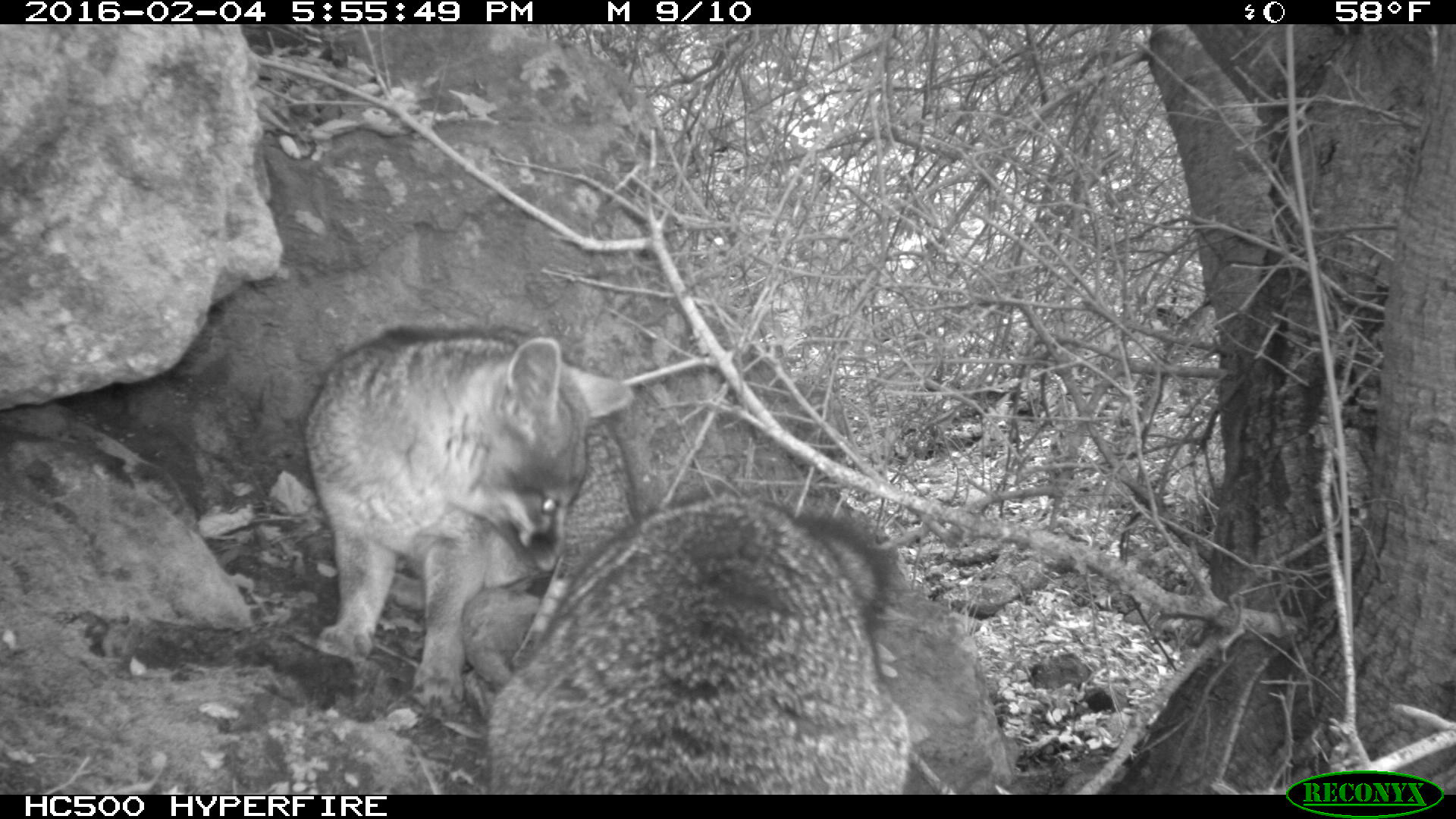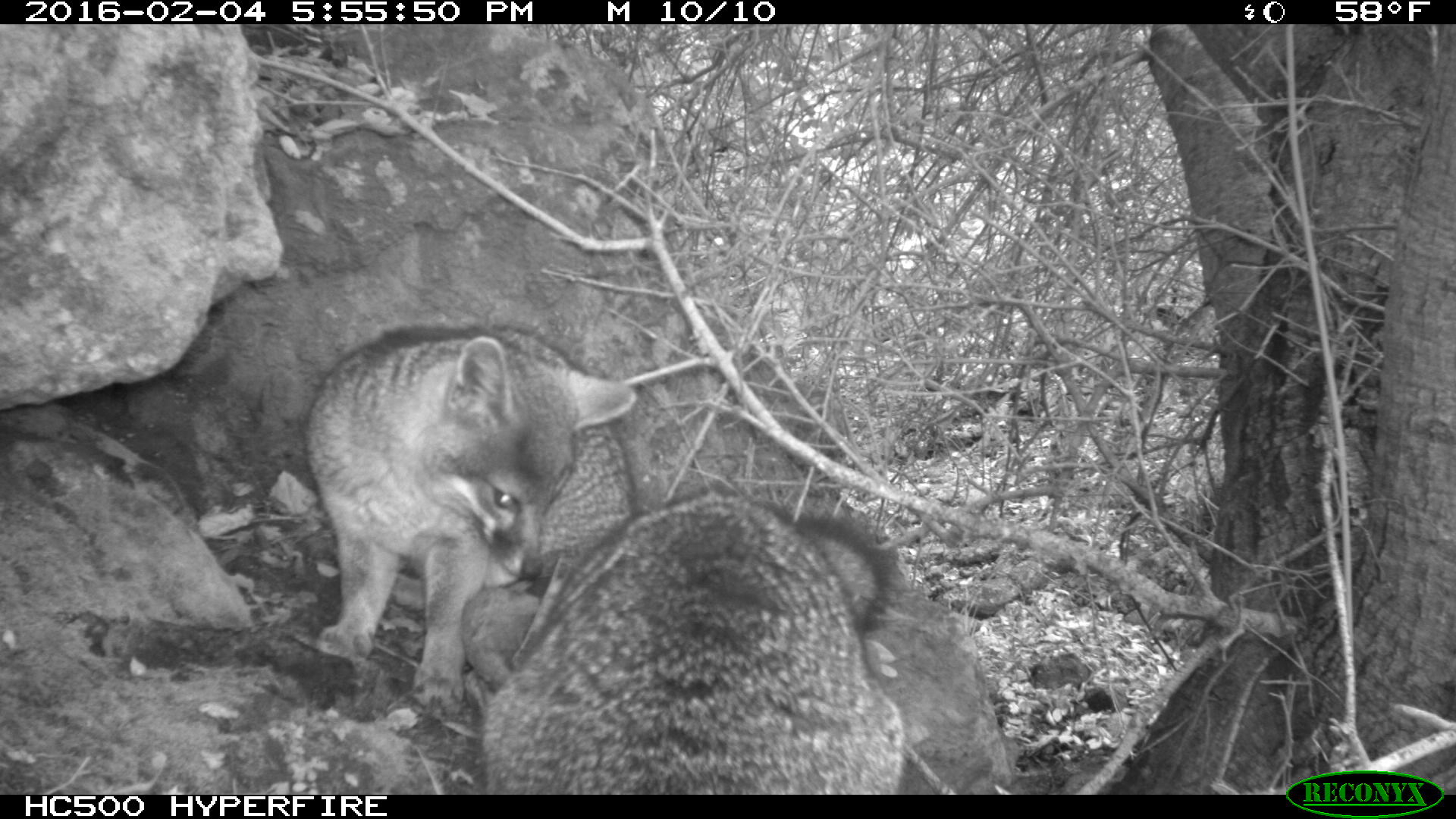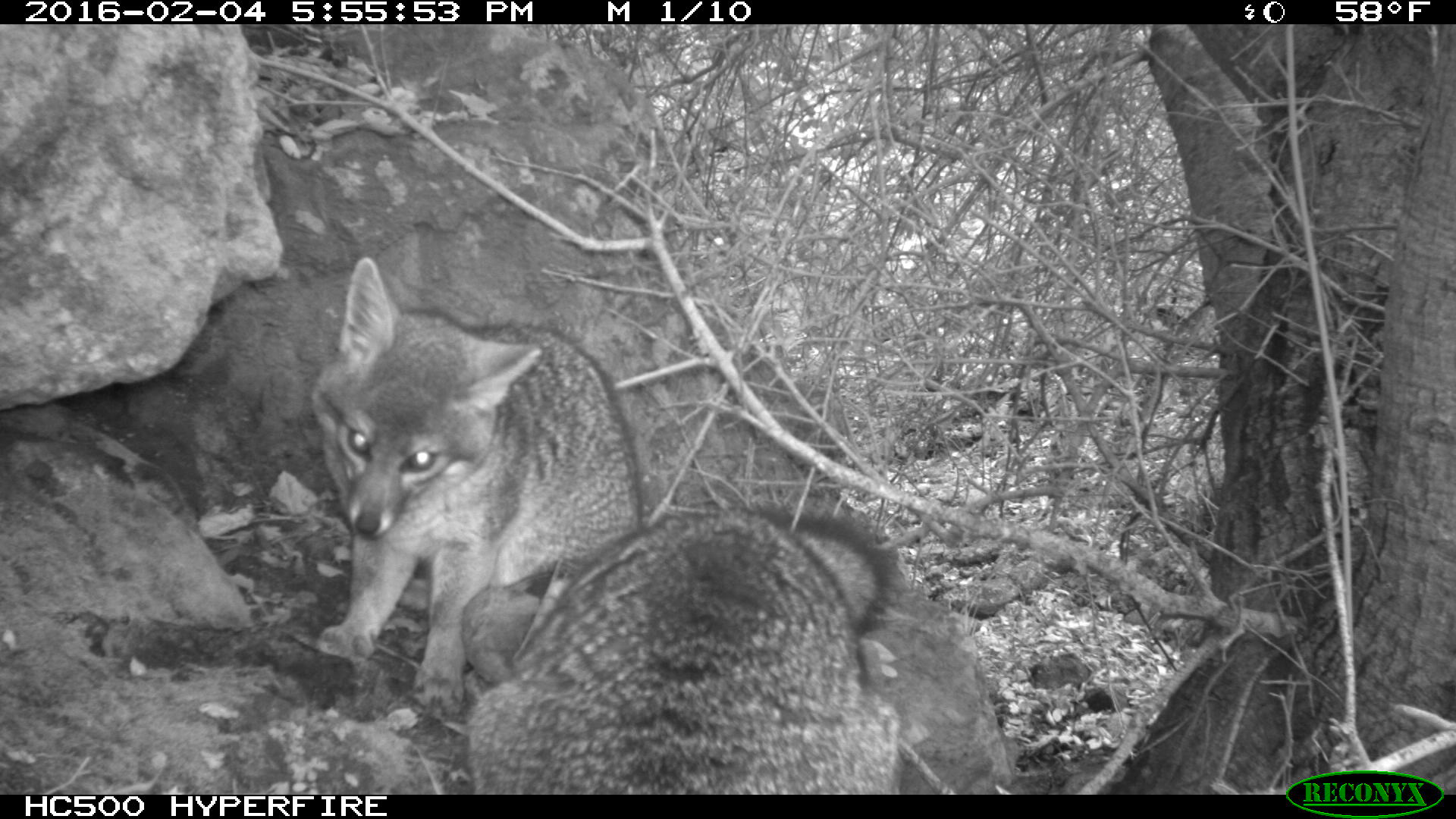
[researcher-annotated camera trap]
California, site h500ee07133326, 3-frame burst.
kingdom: Animalia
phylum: Chordata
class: Mammalia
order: Carnivora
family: Canidae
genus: Urocyon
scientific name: Urocyon littoralis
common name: island fox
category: fox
Fox (island fox) (Urocyon littoralis).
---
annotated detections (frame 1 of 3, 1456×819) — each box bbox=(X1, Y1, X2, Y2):
fox: bbox=(482, 490, 911, 793); bbox=(299, 328, 639, 709)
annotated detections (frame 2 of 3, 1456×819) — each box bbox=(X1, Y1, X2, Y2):
fox: bbox=(478, 492, 908, 795); bbox=(309, 324, 636, 721)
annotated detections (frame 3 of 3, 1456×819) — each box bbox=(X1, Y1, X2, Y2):
fox: bbox=(310, 256, 639, 709); bbox=(466, 507, 903, 794)